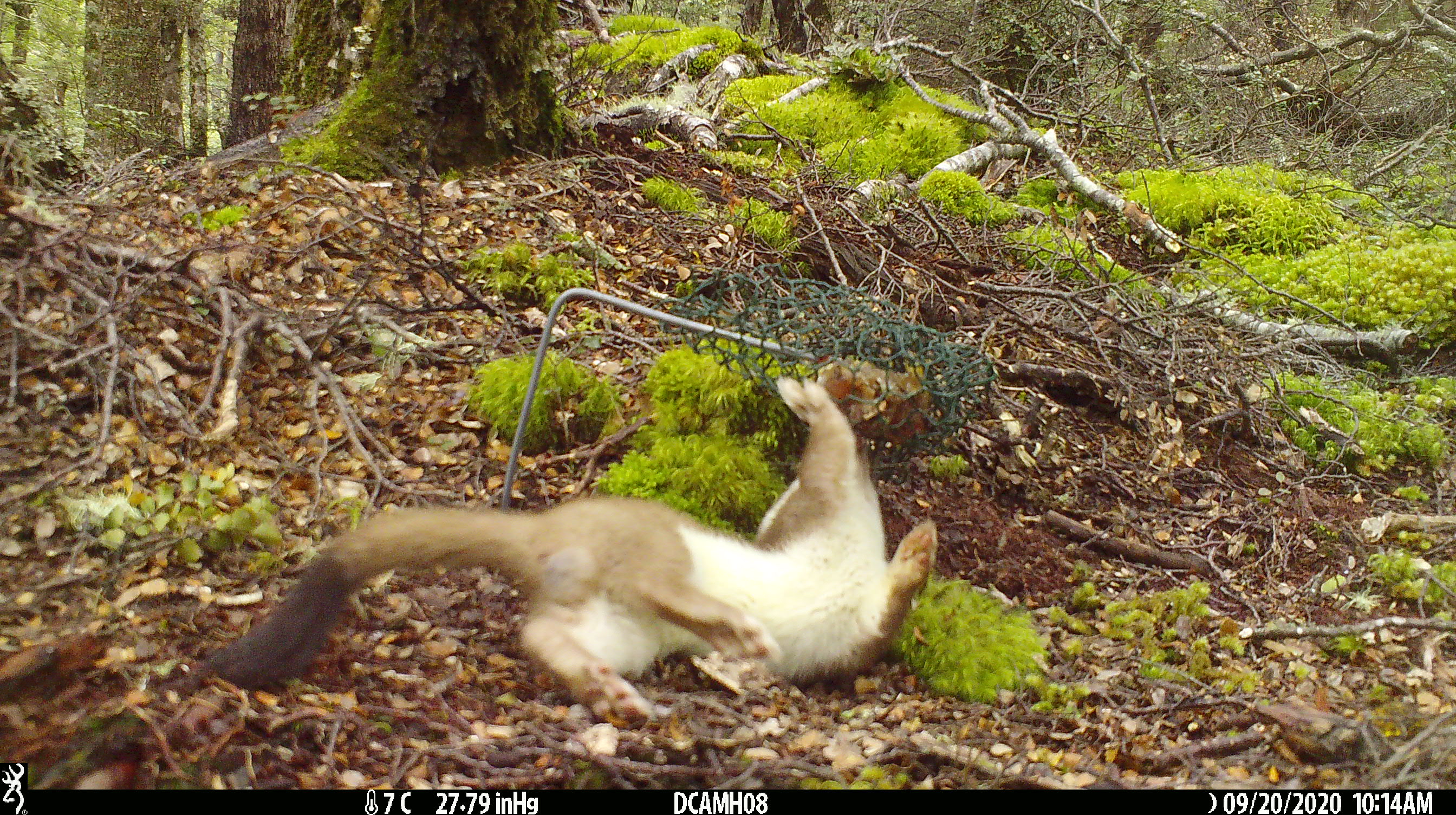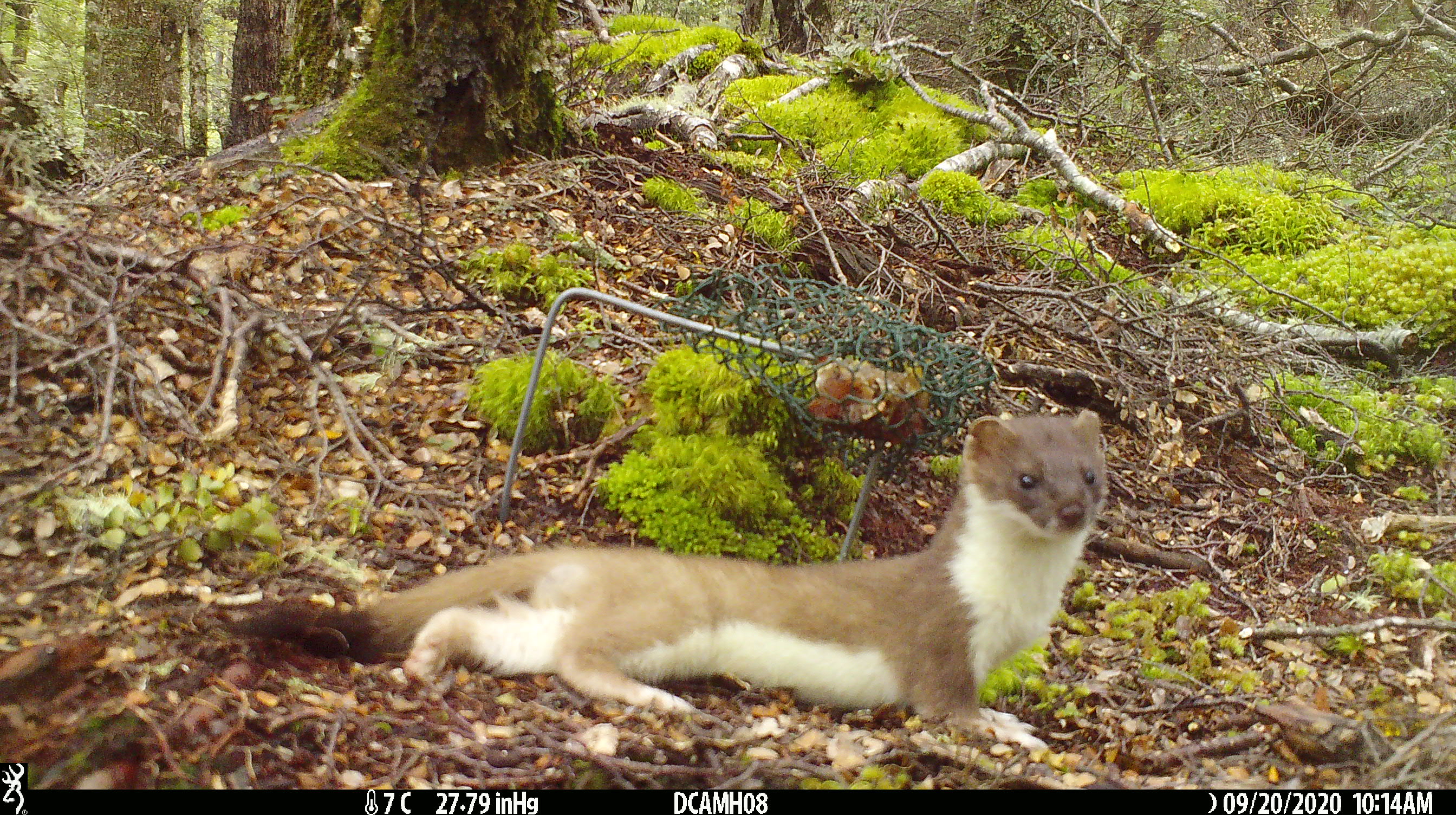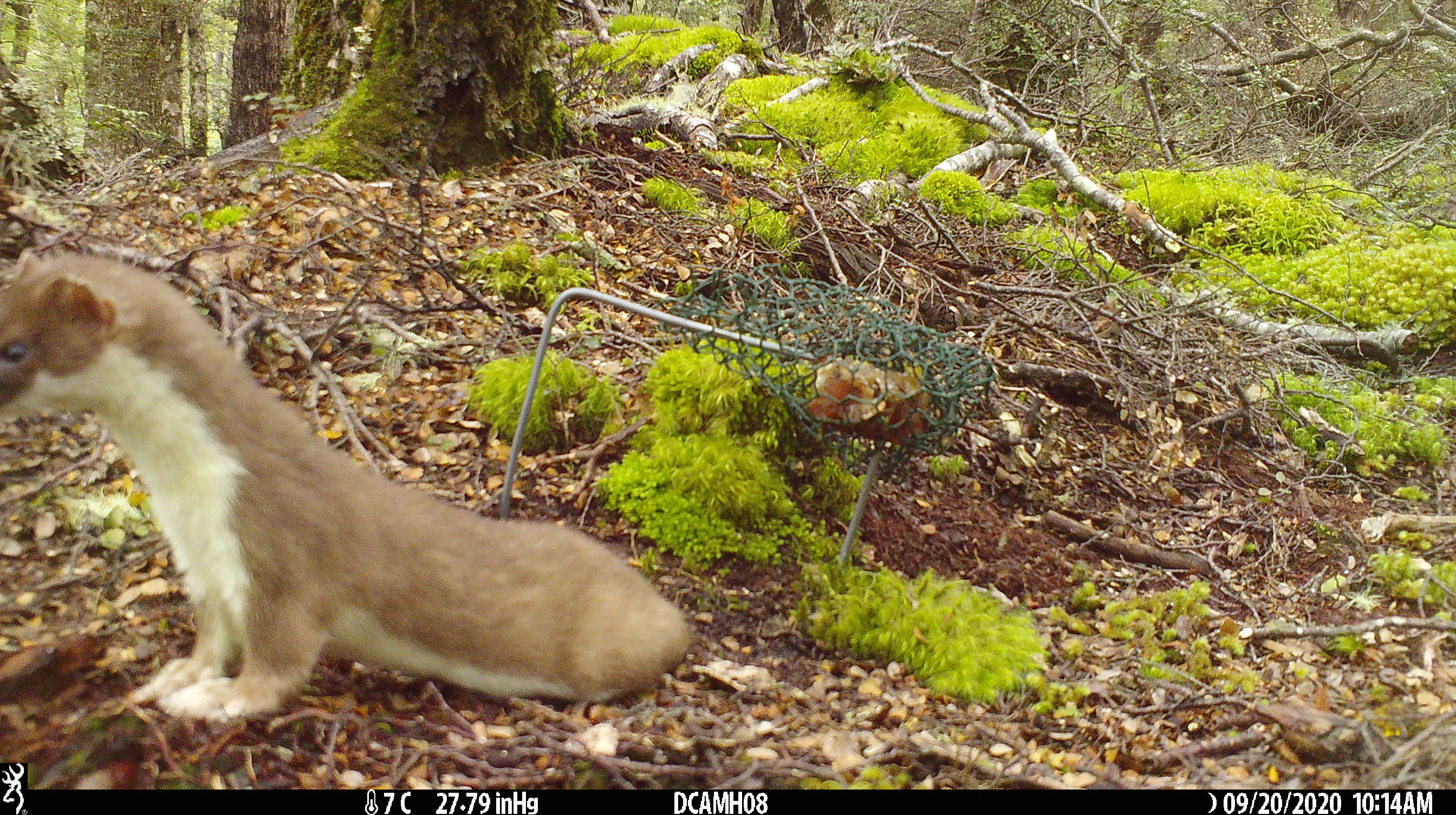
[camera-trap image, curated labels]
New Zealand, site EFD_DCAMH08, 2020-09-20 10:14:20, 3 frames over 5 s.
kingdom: Animalia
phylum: Chordata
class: Mammalia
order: Carnivora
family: Mustelidae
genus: Mustela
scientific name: Mustela erminea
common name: stoat